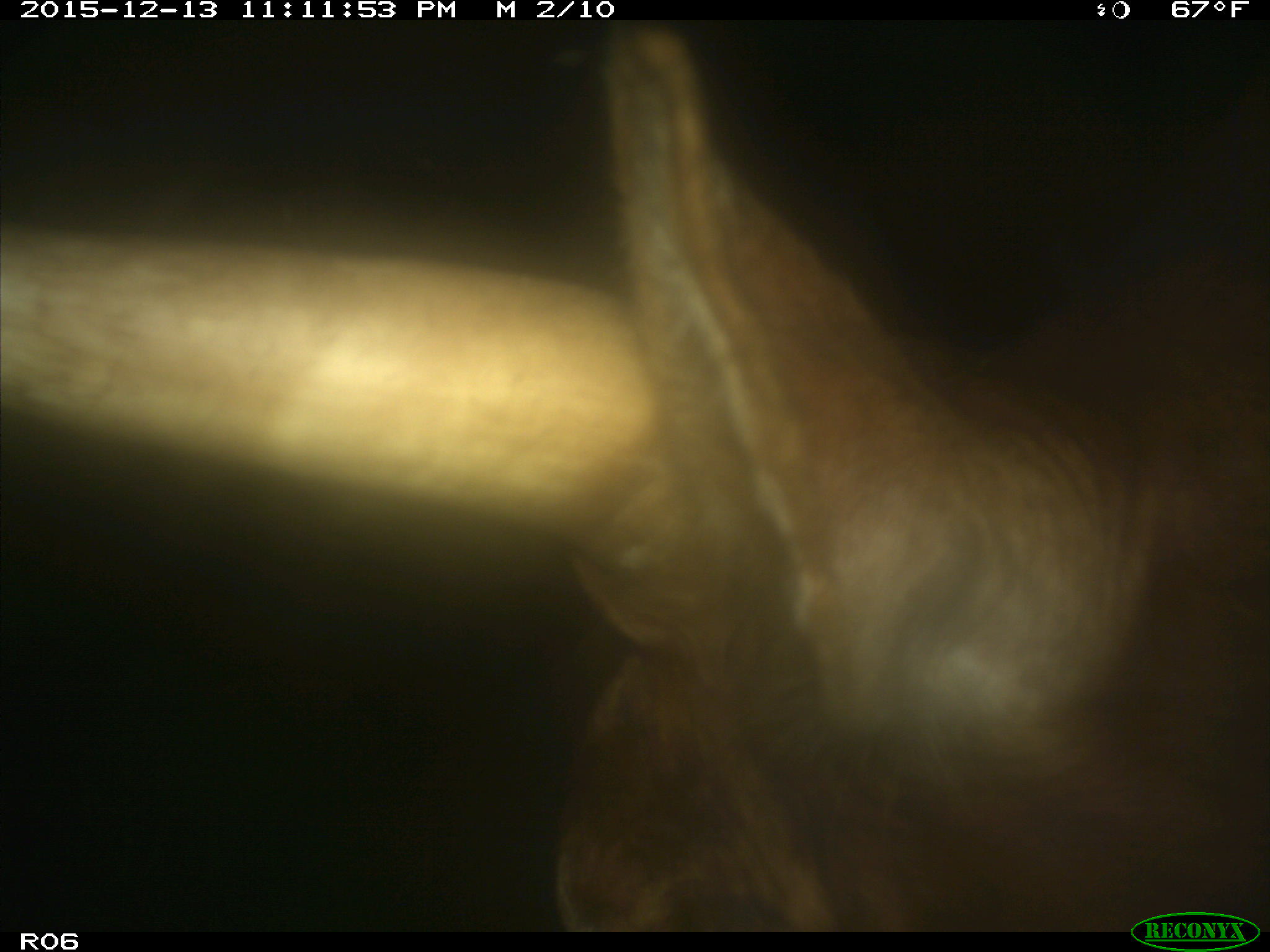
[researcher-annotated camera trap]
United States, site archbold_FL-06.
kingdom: Animalia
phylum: Chordata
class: Mammalia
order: Artiodactyla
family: Bovidae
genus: Bos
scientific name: Bos taurus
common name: domestic cow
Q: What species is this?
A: Bos taurus (domestic cow).